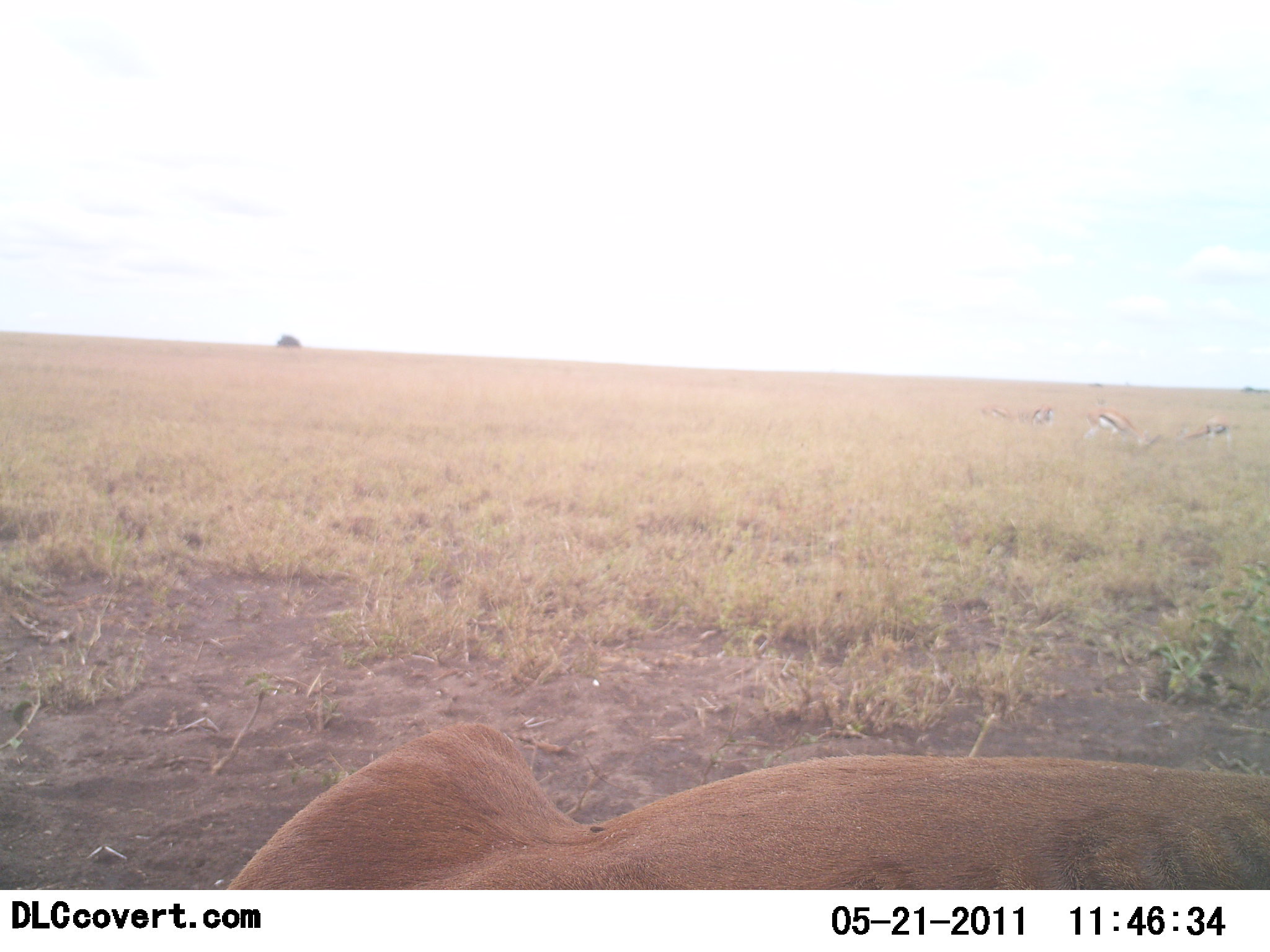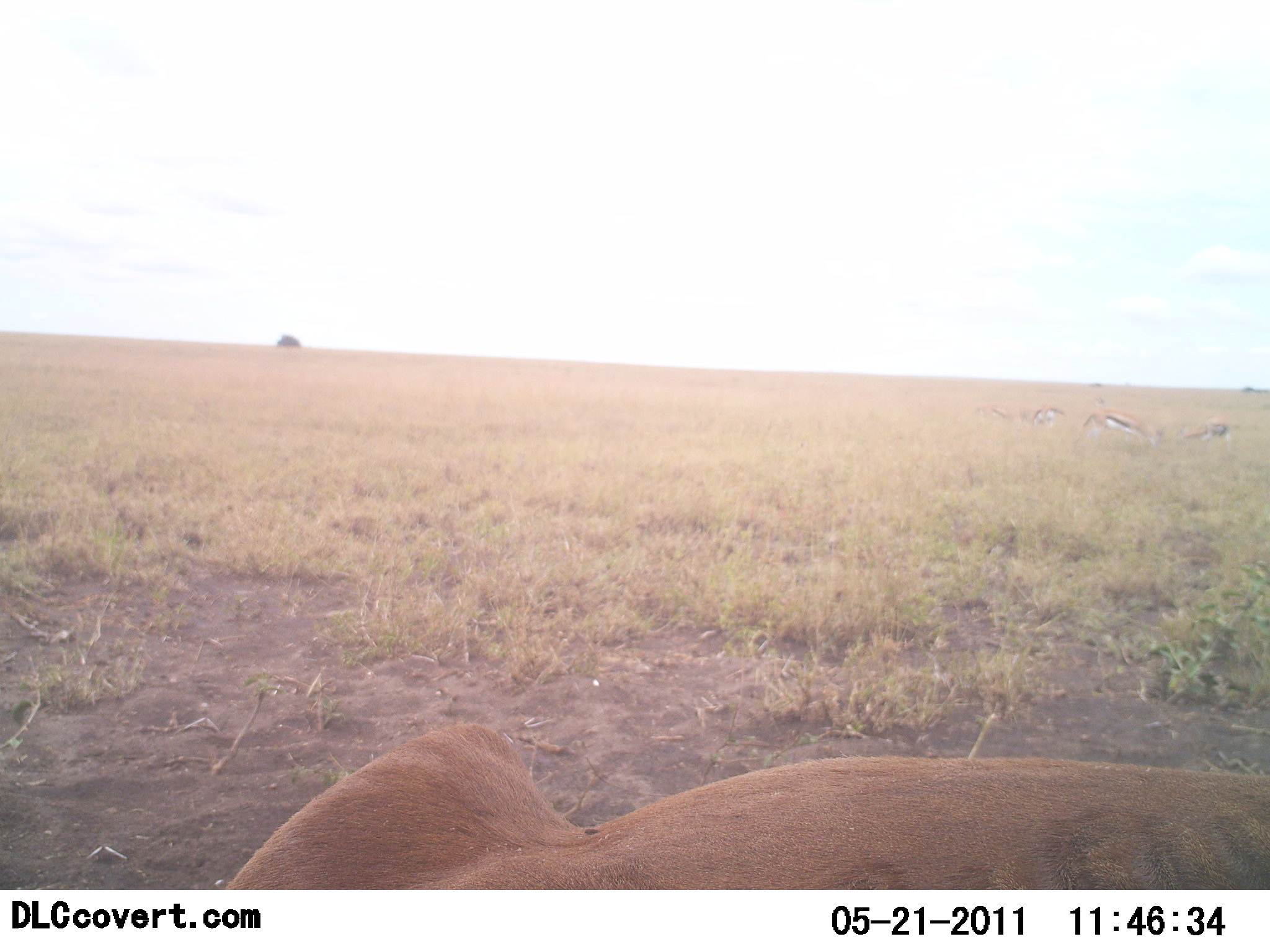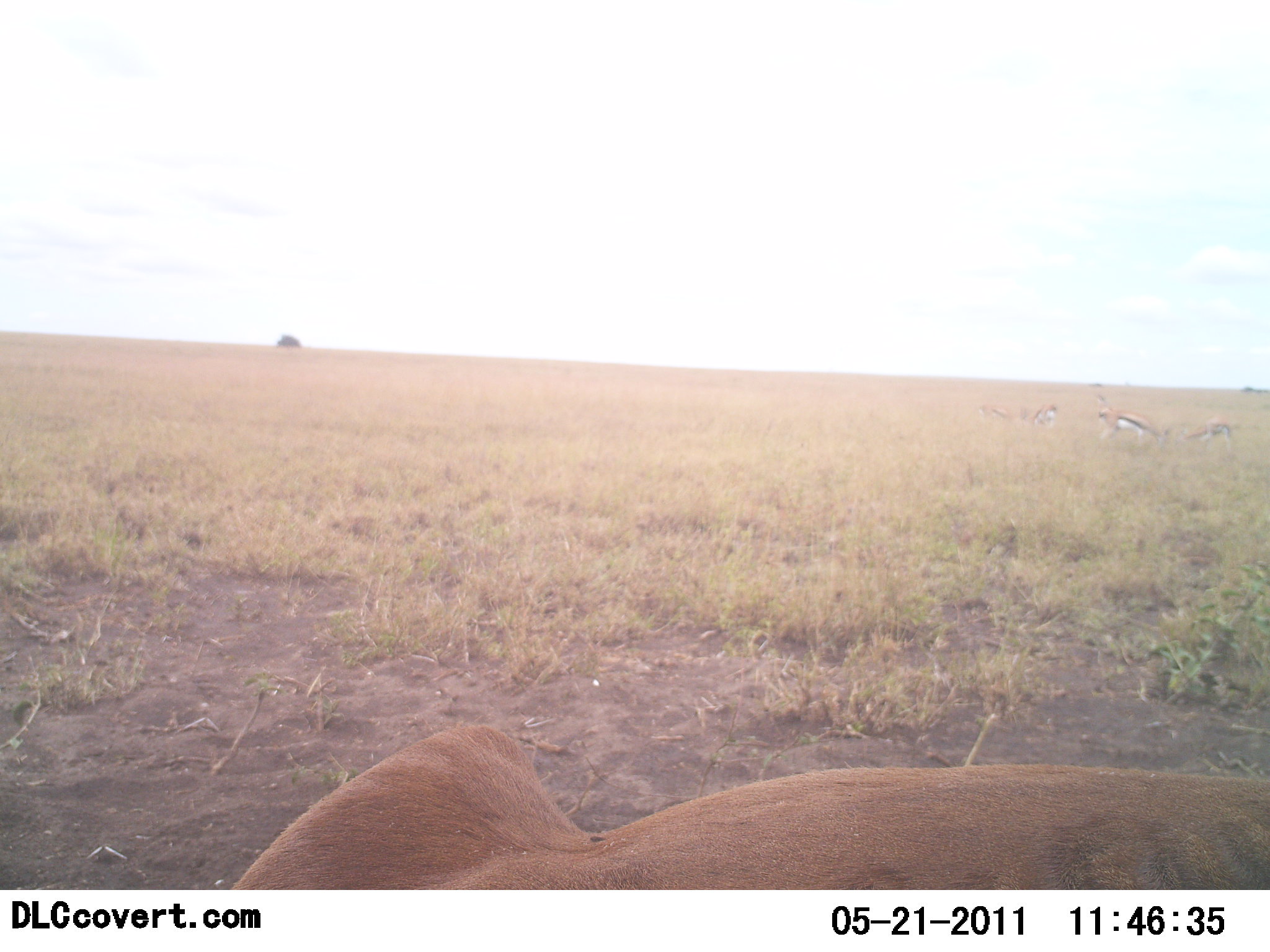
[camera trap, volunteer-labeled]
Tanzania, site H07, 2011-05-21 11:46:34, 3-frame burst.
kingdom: Animalia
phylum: Chordata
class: Mammalia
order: Carnivora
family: Felidae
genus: Panthera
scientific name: Panthera leo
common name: lion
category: lionfemale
Lionfemale (lion) (Panthera leo), count 1. Behavior (volunteer vote fractions): standing 0%, resting 100%, moving 0%, interacting 0%. Young present (vote fraction): 0%. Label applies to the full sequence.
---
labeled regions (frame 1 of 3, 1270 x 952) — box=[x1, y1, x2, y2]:
animal: box=[225, 719, 1269, 889]; box=[1082, 408, 1157, 450]; box=[1170, 417, 1235, 448]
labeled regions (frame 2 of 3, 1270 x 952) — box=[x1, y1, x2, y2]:
animal: box=[224, 728, 1269, 891]; box=[1081, 411, 1167, 449]; box=[1176, 417, 1236, 447]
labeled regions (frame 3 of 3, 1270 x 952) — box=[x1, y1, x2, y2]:
animal: box=[225, 722, 1269, 889]; box=[1094, 394, 1172, 451]; box=[1178, 412, 1239, 447]